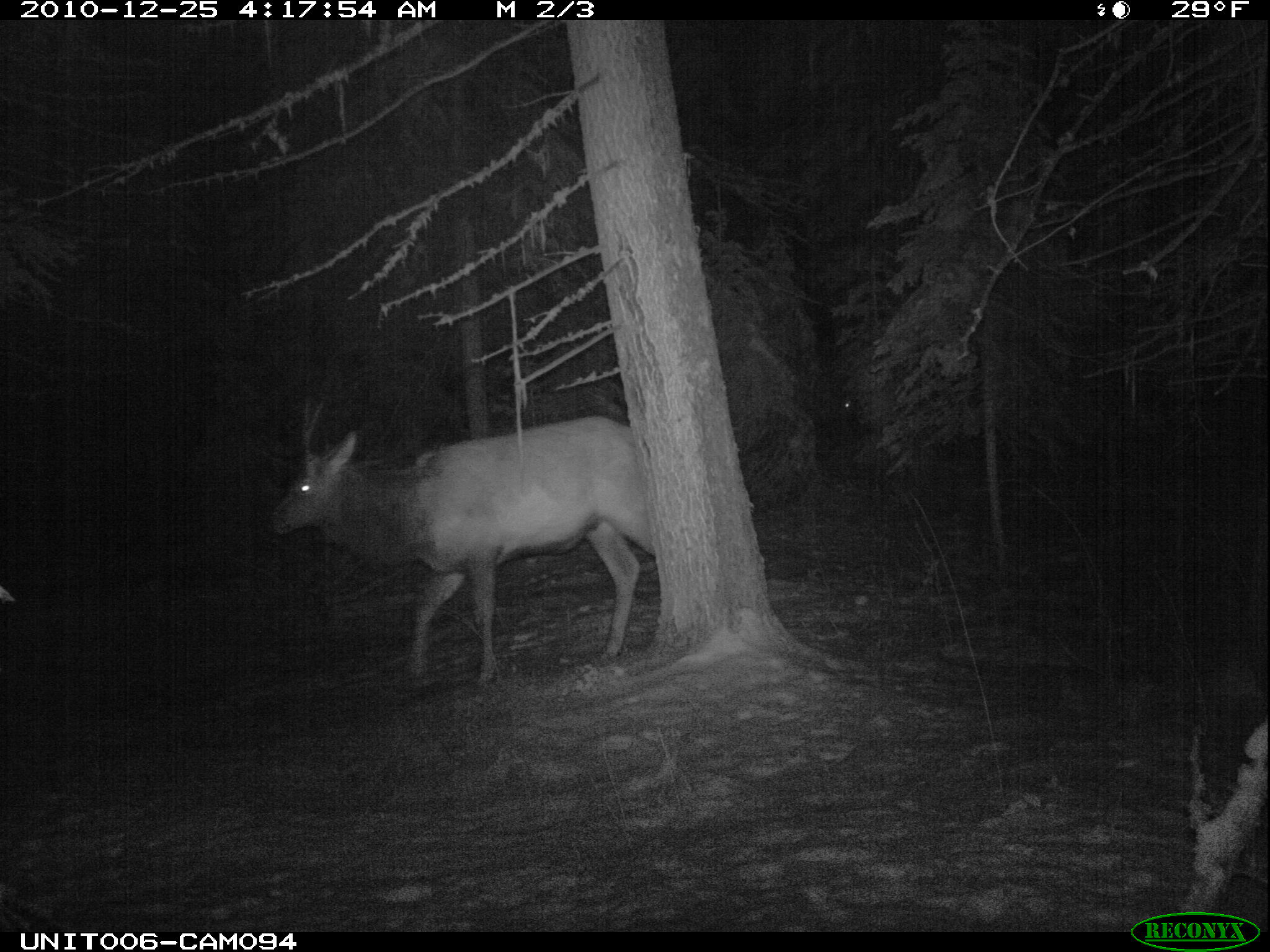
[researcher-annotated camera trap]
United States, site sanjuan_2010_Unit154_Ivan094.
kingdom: Animalia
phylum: Chordata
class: Mammalia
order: Artiodactyla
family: Cervidae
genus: Cervus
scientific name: Cervus elaphus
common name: red deer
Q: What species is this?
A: Cervus elaphus (red deer).